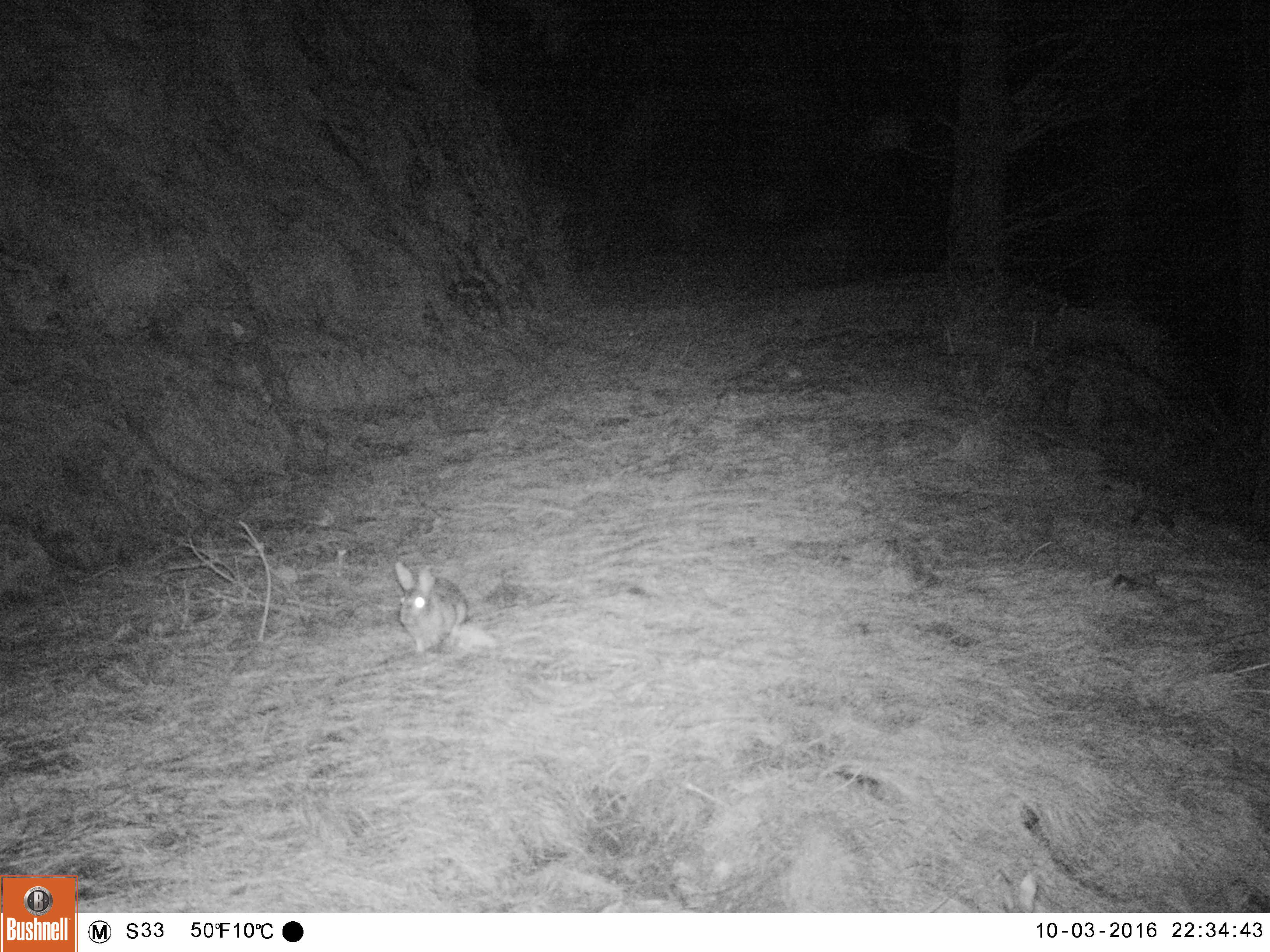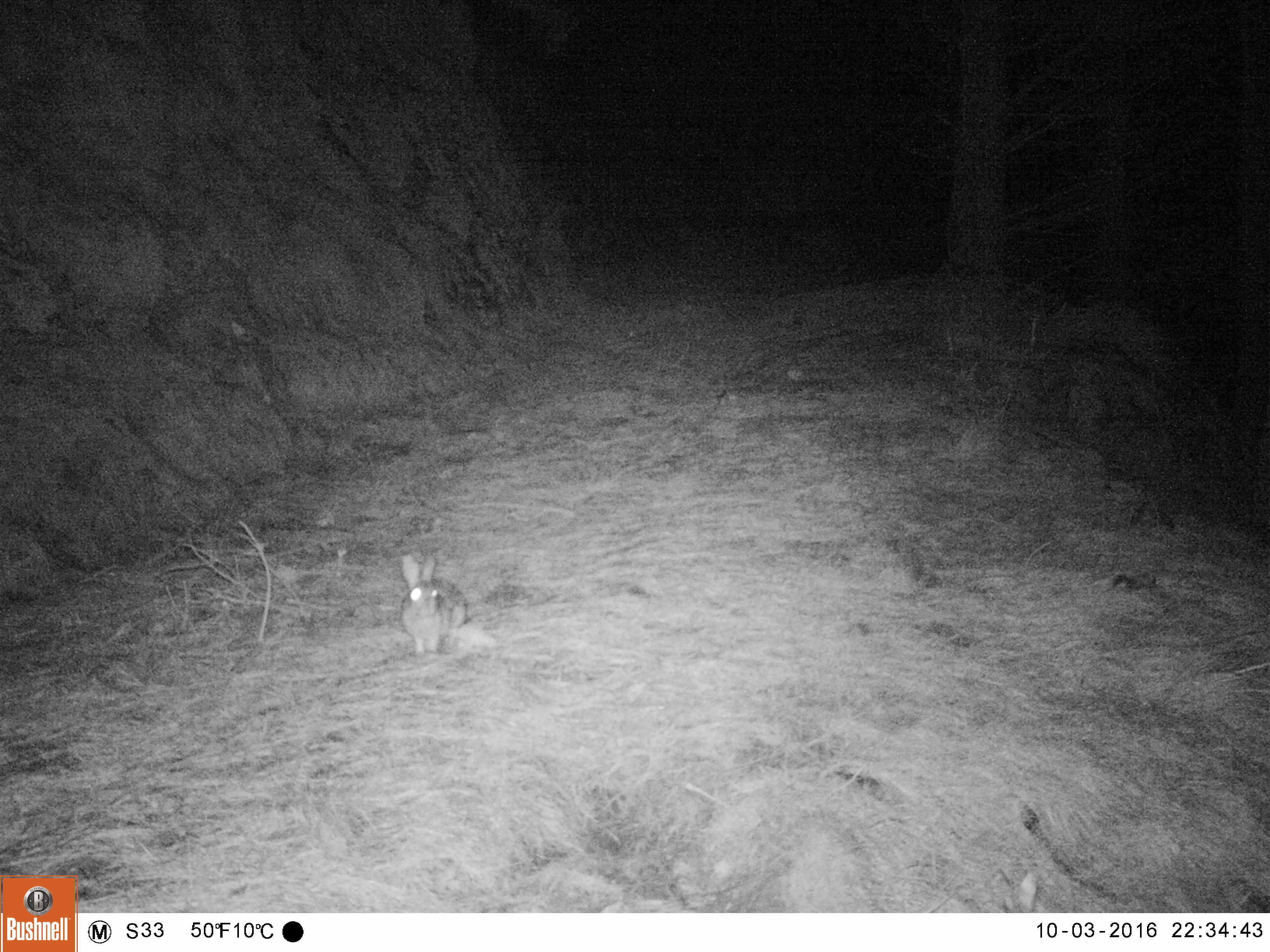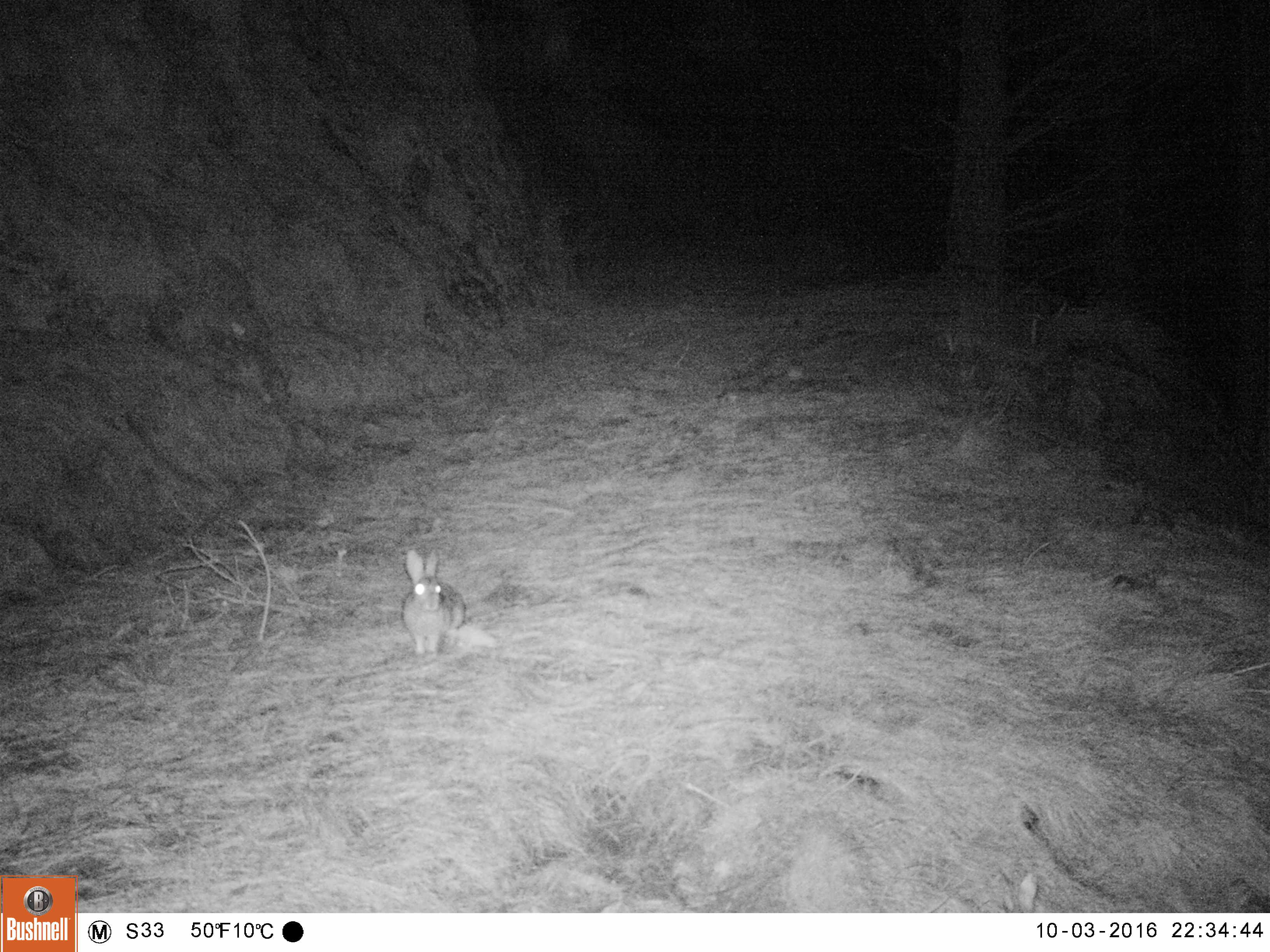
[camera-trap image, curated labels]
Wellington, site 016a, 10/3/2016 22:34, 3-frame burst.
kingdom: Animalia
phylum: Chordata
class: Mammalia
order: Lagomorpha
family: Leporidae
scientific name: Leporidae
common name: rabbit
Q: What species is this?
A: Rabbit (Leporidae).